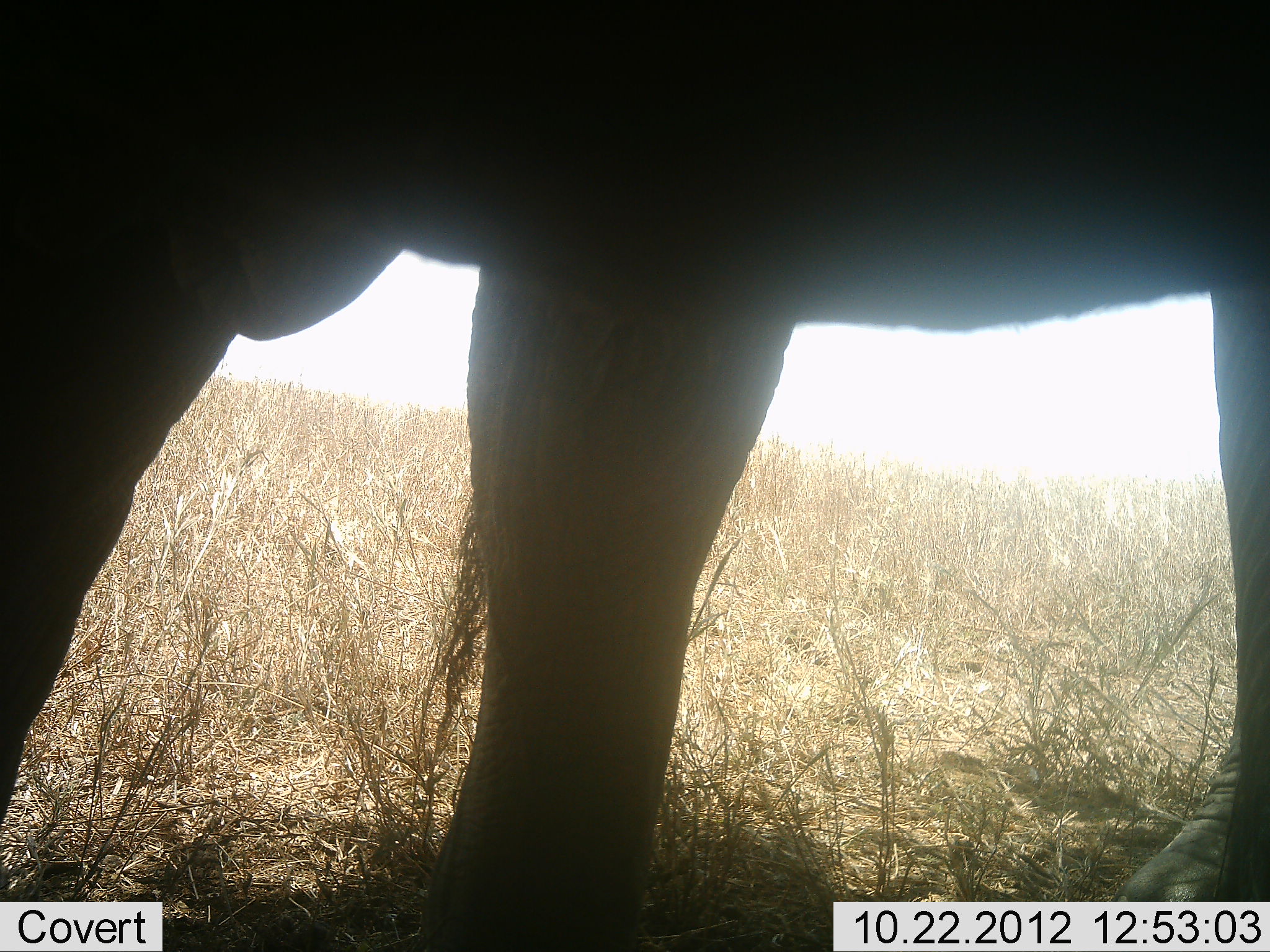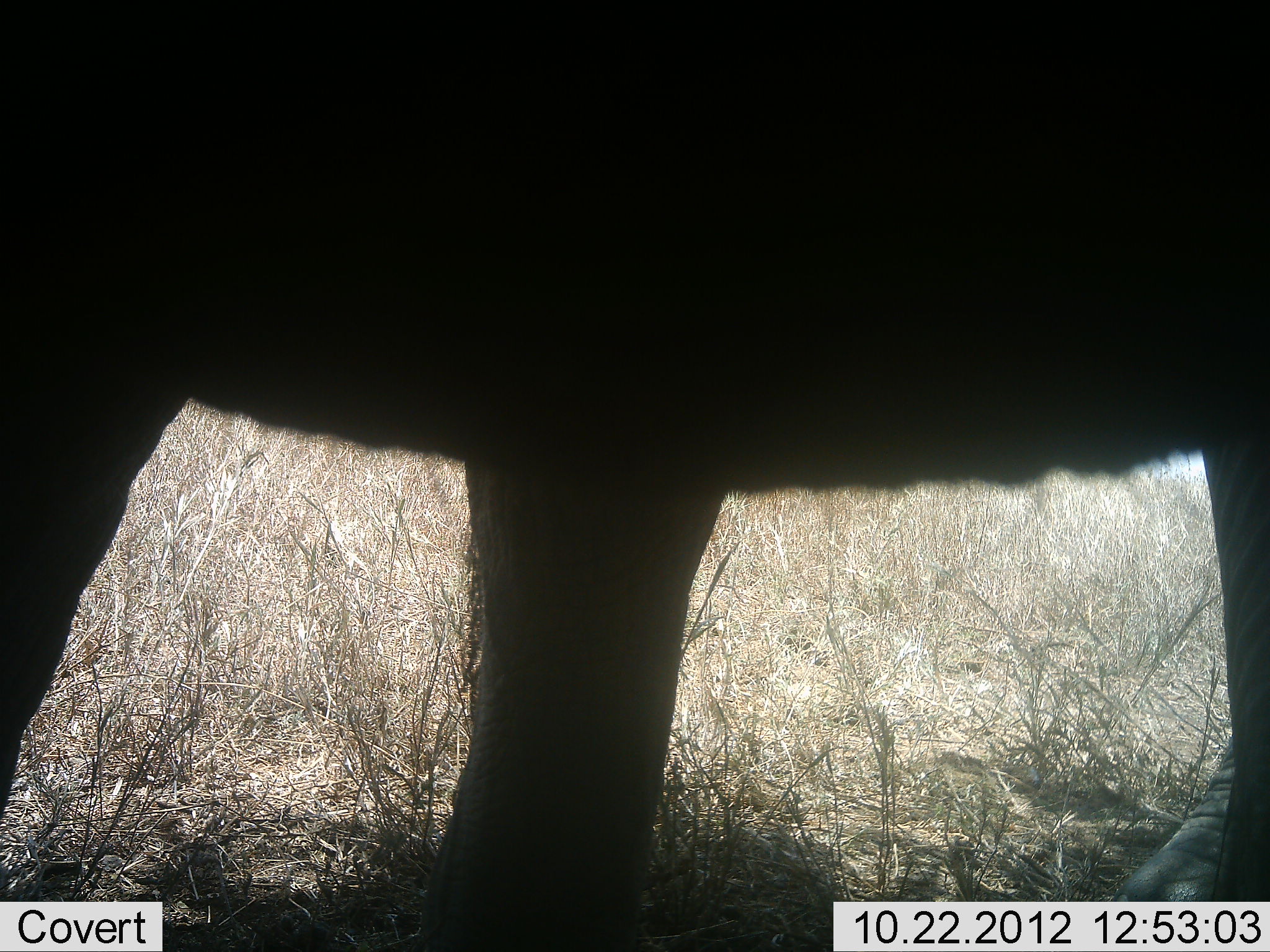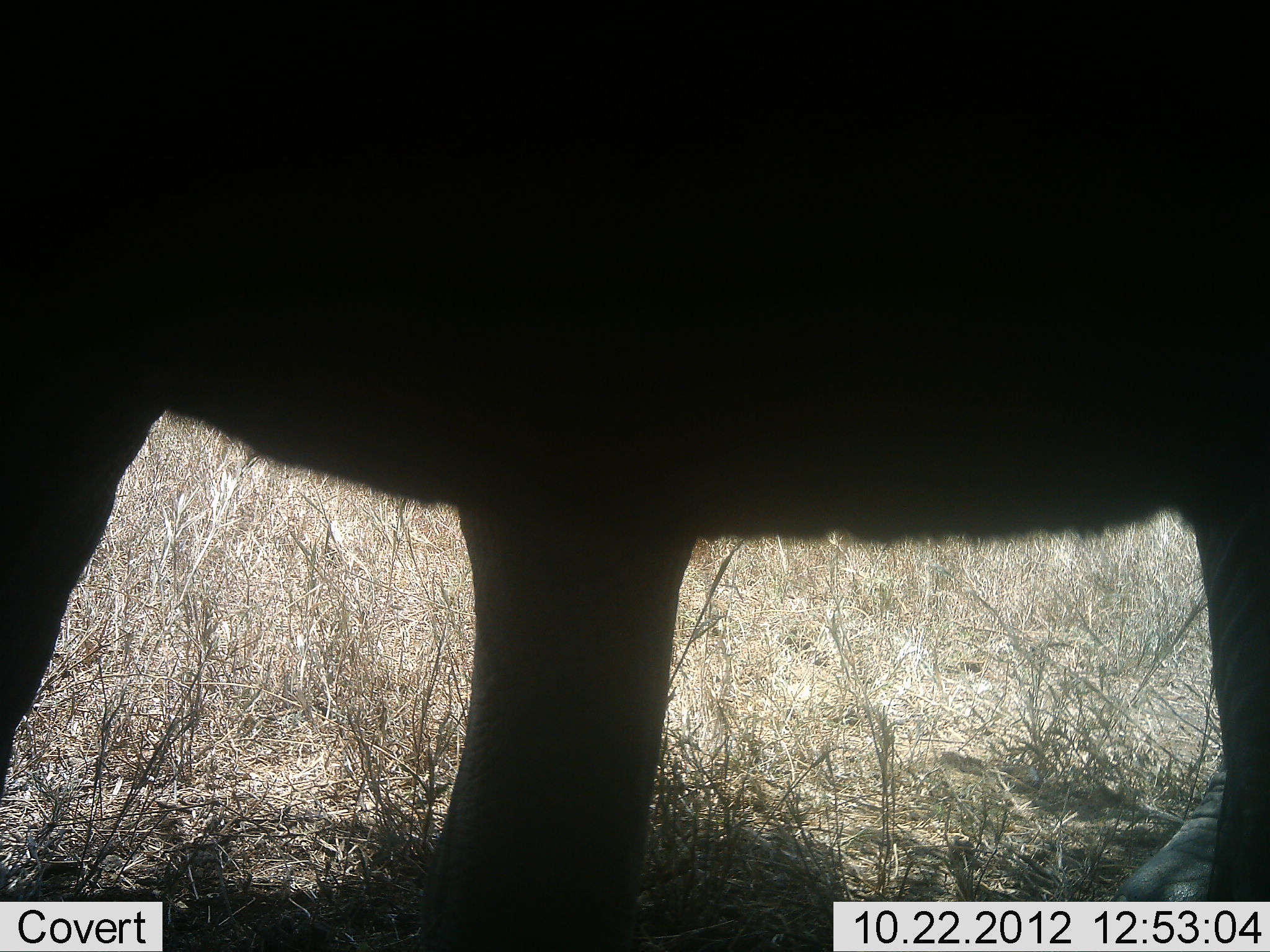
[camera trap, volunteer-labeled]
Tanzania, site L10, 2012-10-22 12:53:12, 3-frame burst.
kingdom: Animalia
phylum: Chordata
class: Mammalia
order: Proboscidea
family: Elephantidae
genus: Loxodonta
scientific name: Loxodonta africana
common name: african bush elephant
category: elephant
Elephant (african bush elephant) (Loxodonta africana), count 1. Behavior (volunteer vote fractions): standing 90%, resting 0%, moving 0%, interacting 0%. Young present (vote fraction): 0%. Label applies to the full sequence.